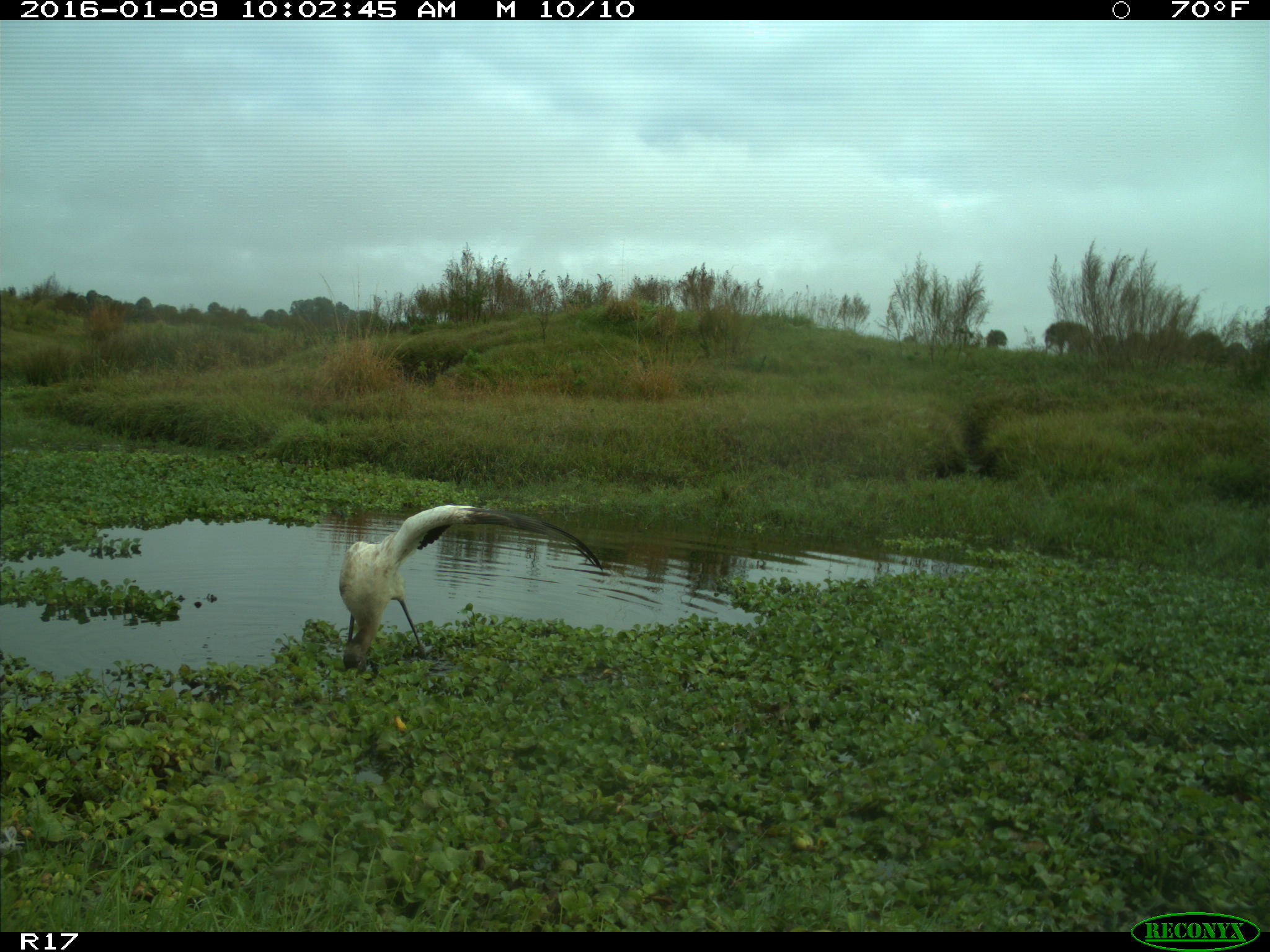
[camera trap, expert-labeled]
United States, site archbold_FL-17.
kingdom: Animalia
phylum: Chordata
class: Aves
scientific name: Aves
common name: birds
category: unidentified bird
Unidentified bird (birds) (Aves).